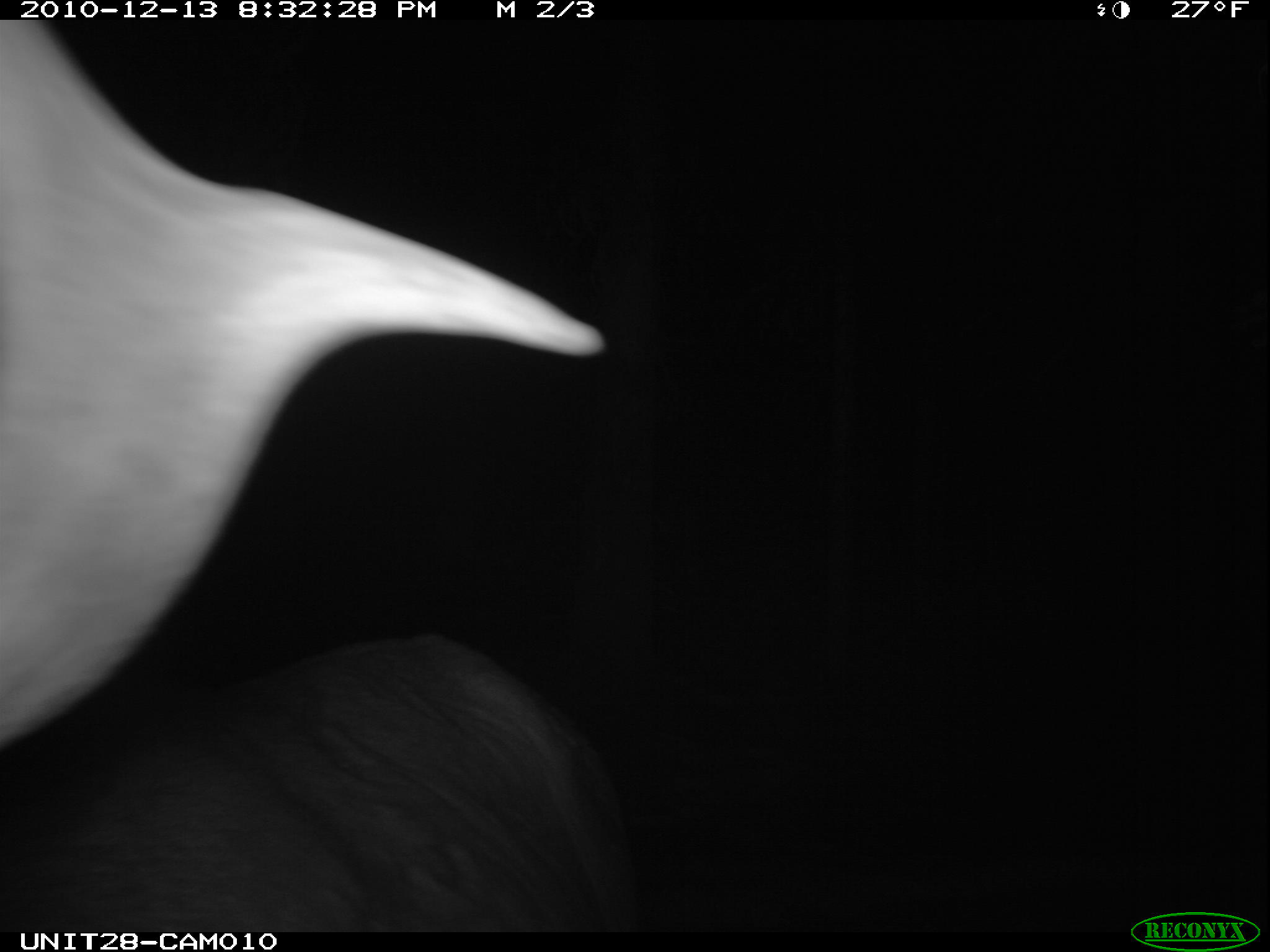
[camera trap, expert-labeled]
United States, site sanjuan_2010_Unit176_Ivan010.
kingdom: Animalia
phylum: Chordata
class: Mammalia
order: Artiodactyla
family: Cervidae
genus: Cervus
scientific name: Cervus elaphus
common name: red deer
Cervus elaphus (red deer).